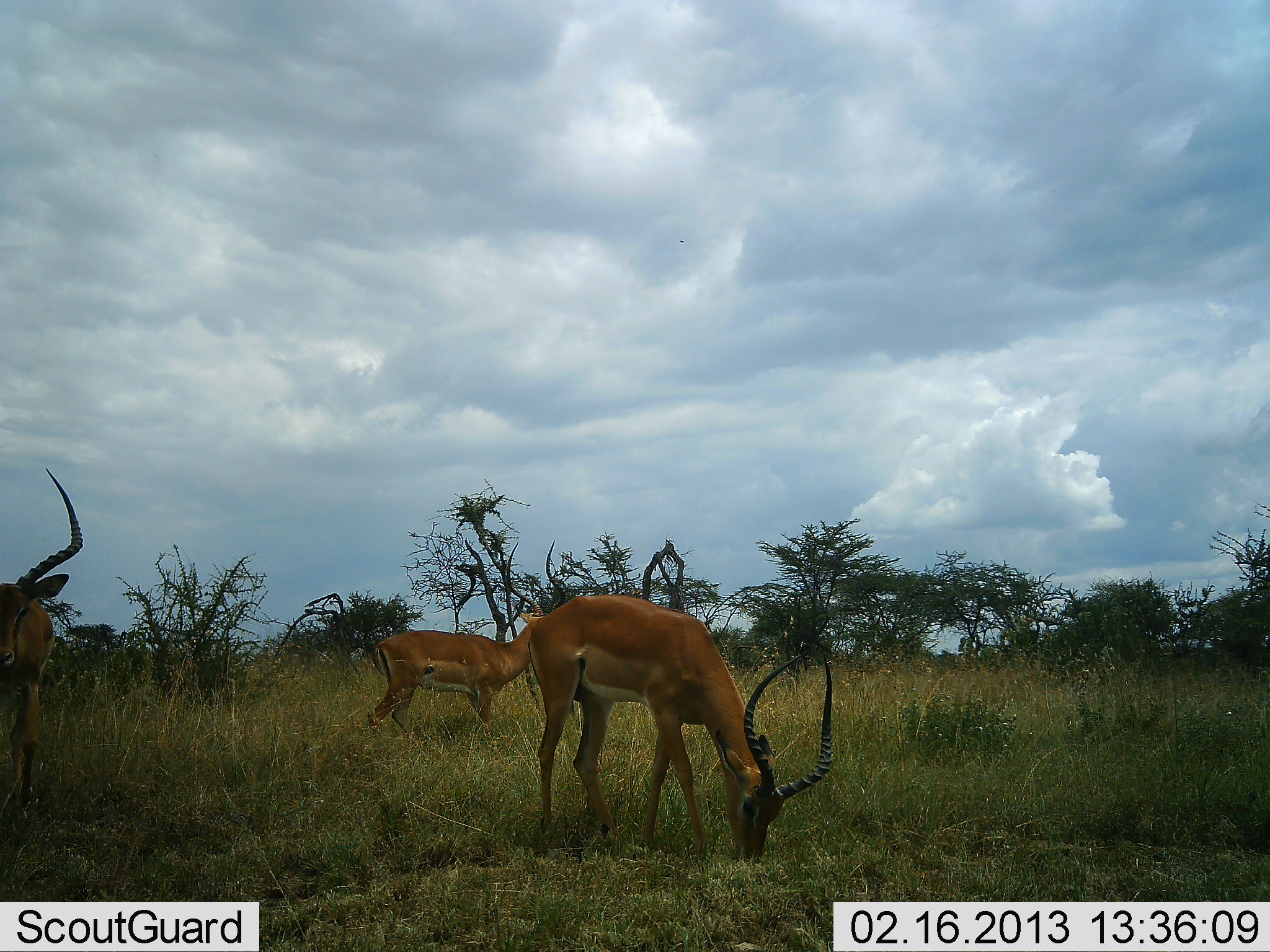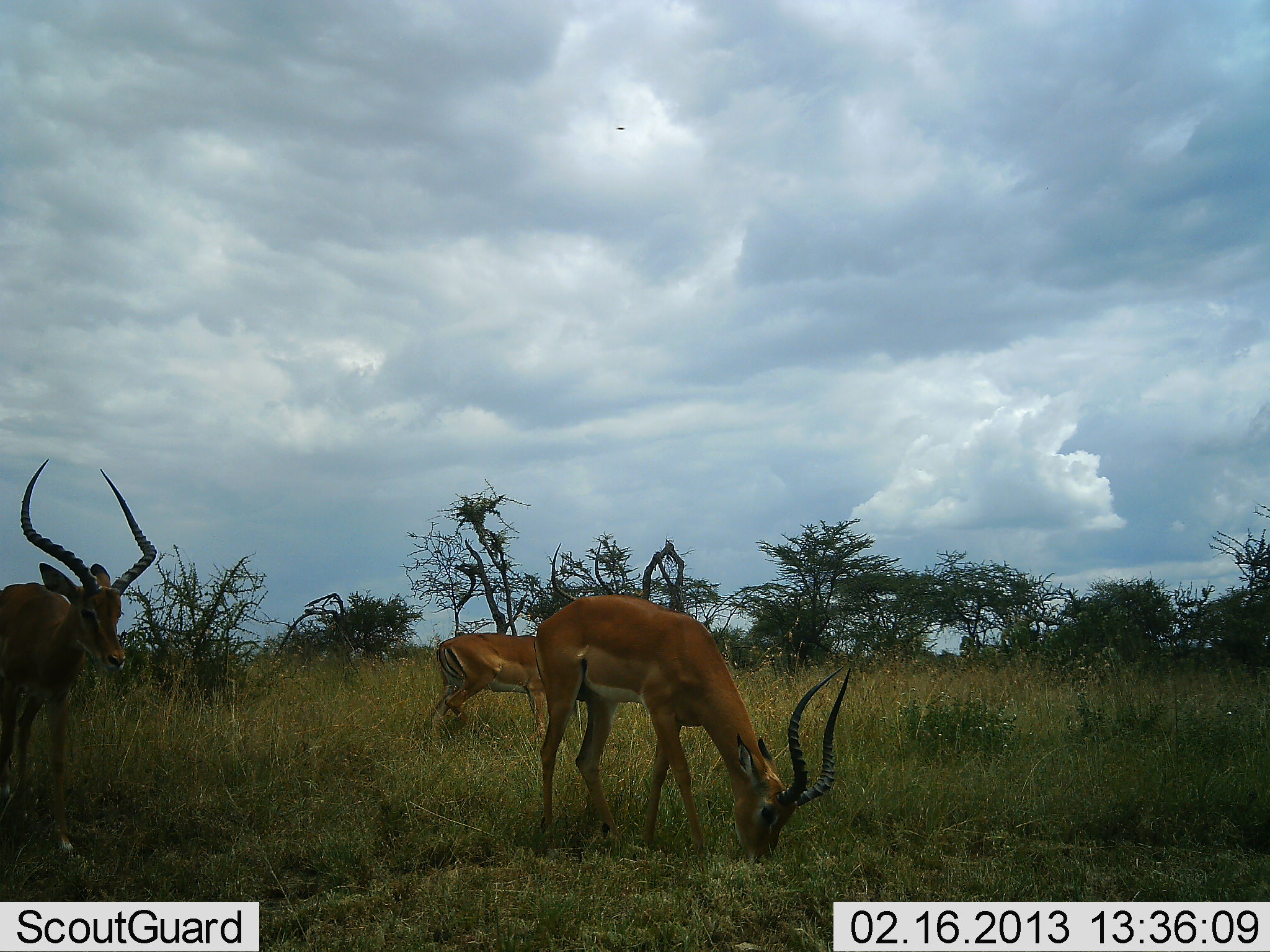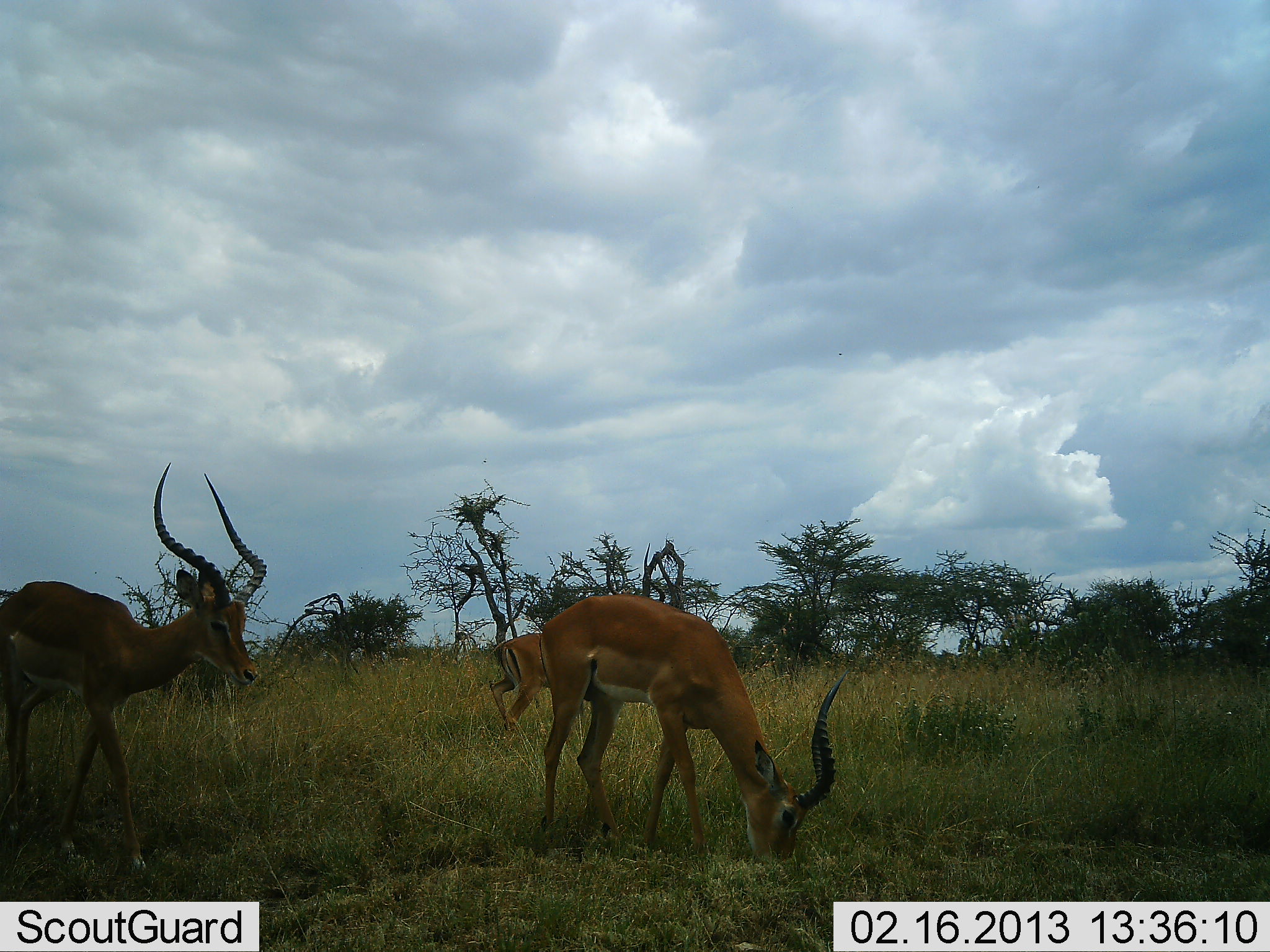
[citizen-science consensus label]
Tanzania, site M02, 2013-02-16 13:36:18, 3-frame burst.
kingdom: Animalia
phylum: Chordata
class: Mammalia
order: Artiodactyla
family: Bovidae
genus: Aepyceros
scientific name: Aepyceros melampus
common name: impala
Impala (Aepyceros melampus), count 3. Behavior (volunteer vote fractions): standing 30%, resting 3%, moving 57%, interacting 0%. Young present (vote fraction): 0%. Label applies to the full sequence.